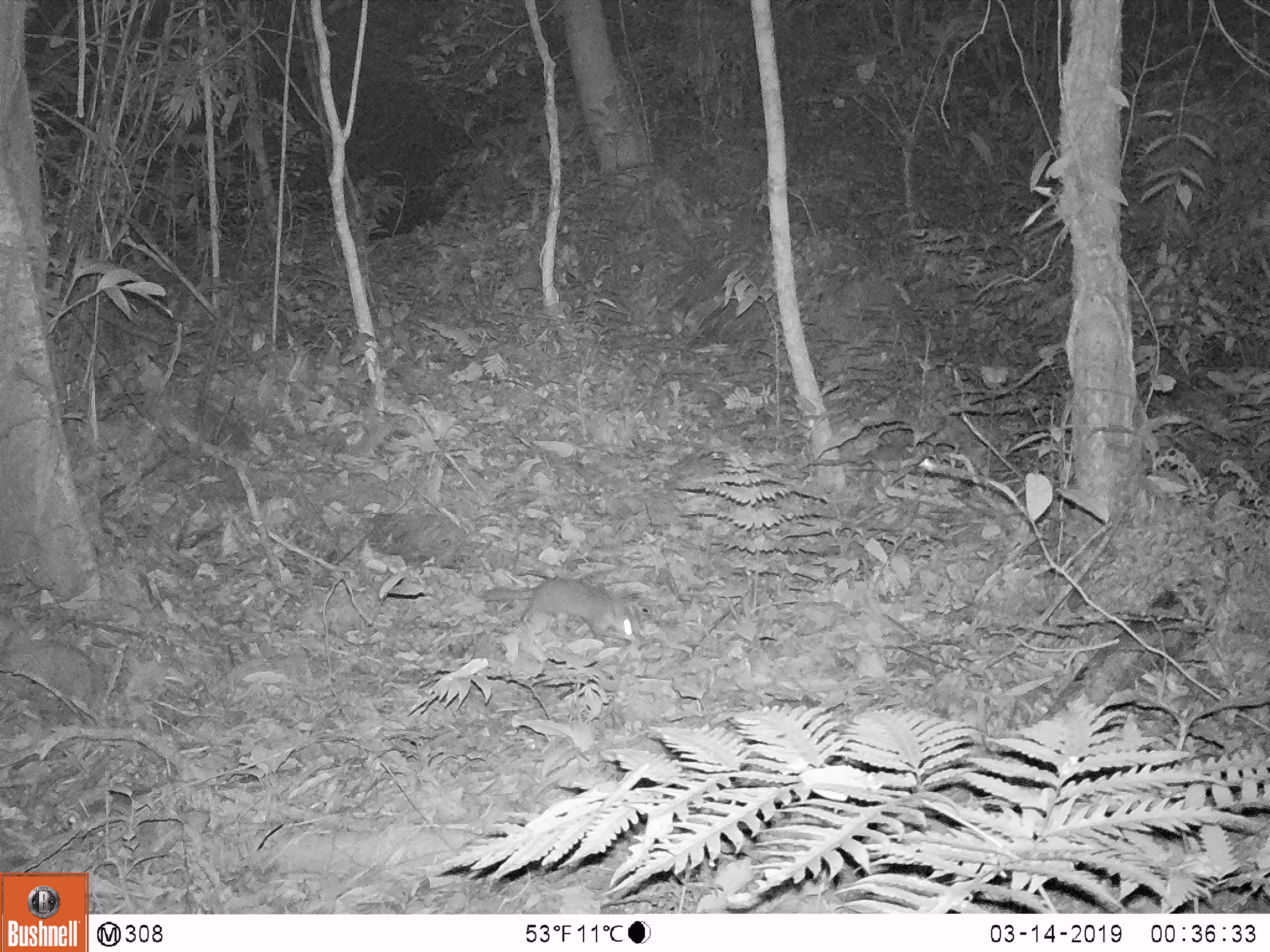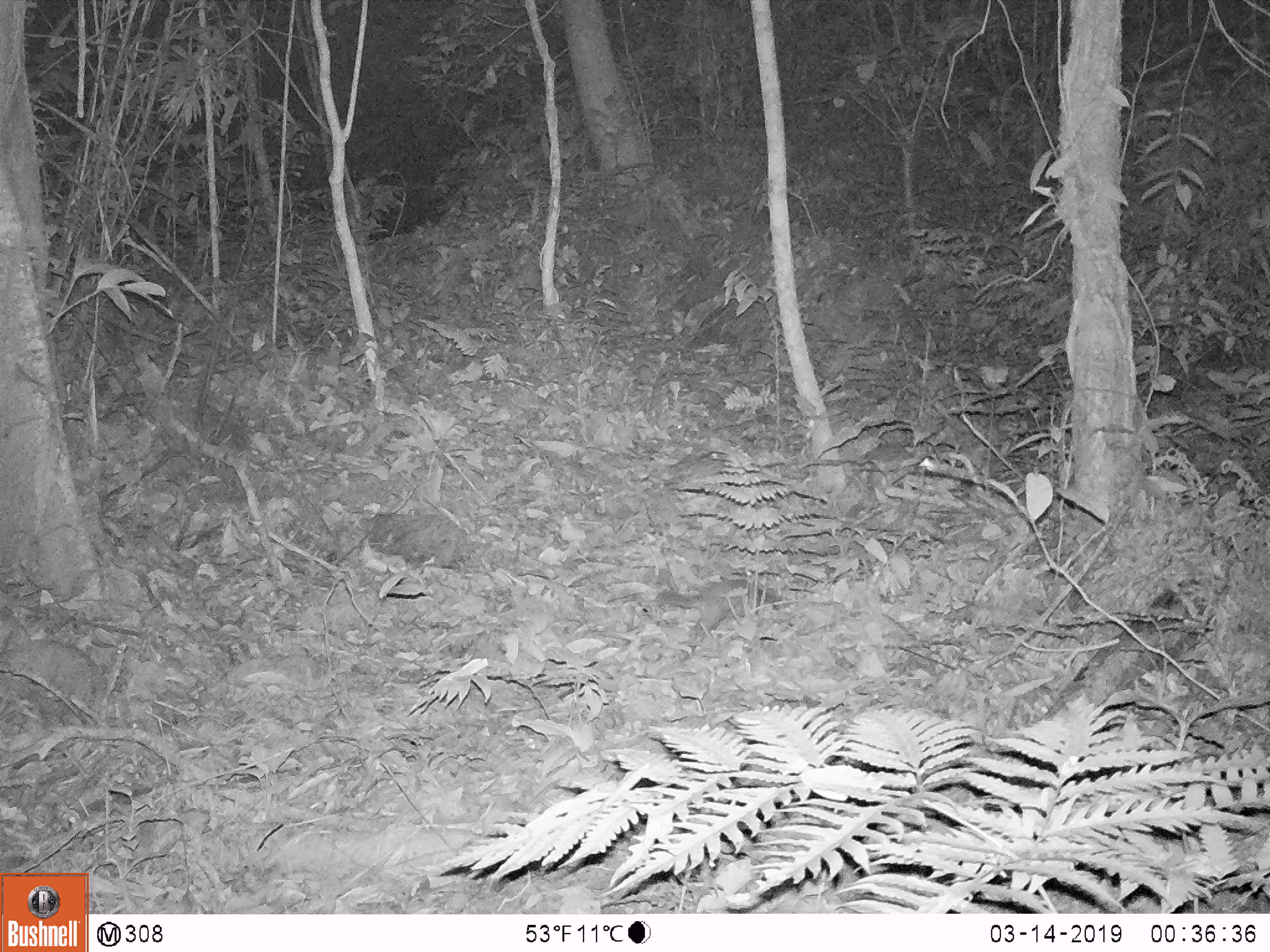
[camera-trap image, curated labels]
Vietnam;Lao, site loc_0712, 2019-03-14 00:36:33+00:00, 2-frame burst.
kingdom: Animalia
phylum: Chordata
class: Mammalia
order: Carnivora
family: Mustelidae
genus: Melogale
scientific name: Melogale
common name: ferret badger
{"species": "ferret badger (Melogale)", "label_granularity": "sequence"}